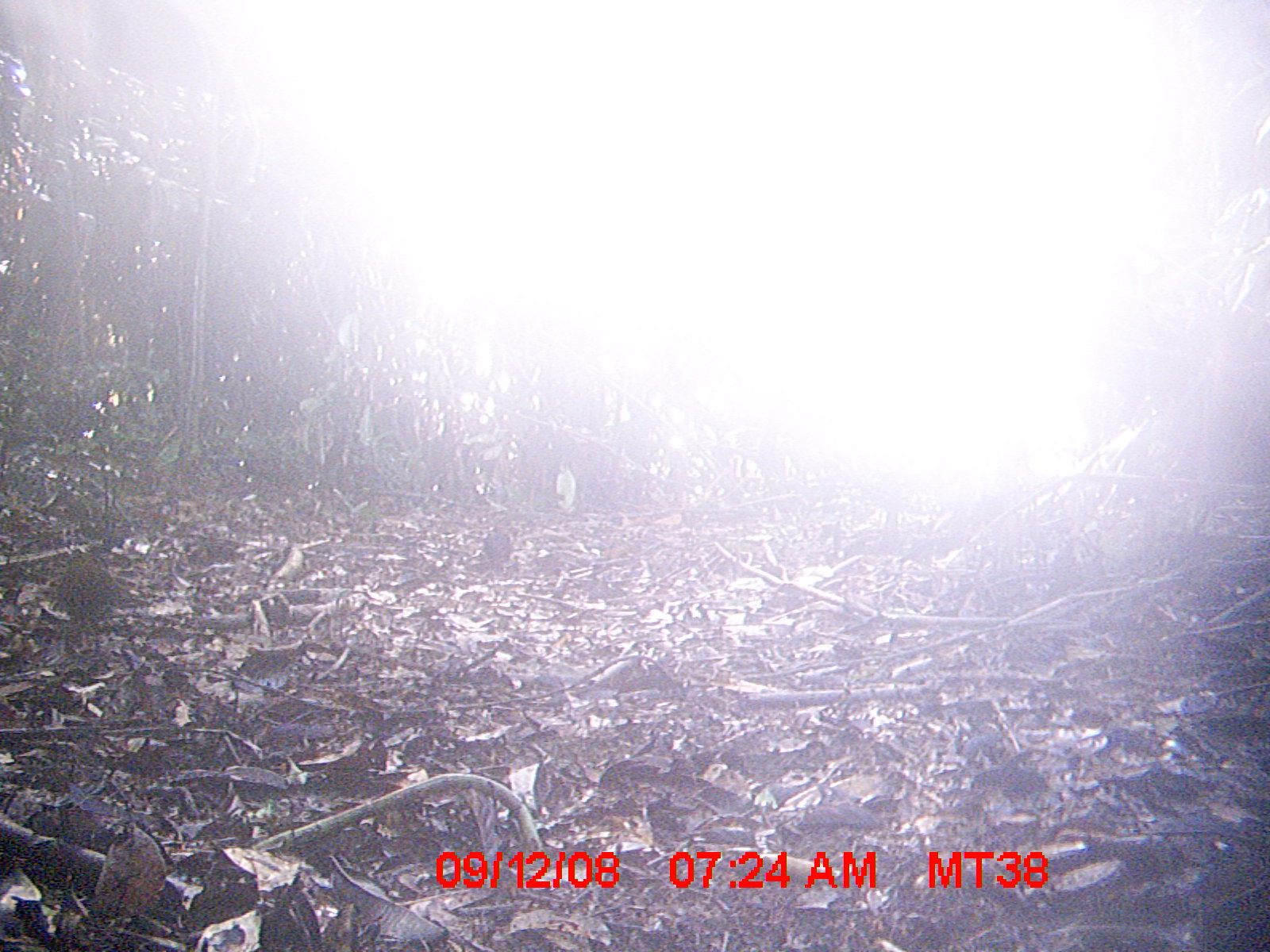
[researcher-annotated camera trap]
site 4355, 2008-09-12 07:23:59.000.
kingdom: Animalia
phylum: Chordata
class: Aves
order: Cuculiformes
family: Cuculidae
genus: Coua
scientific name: Coua serriana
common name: red-breasted coua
Coua serriana (red-breasted coua), count 1.